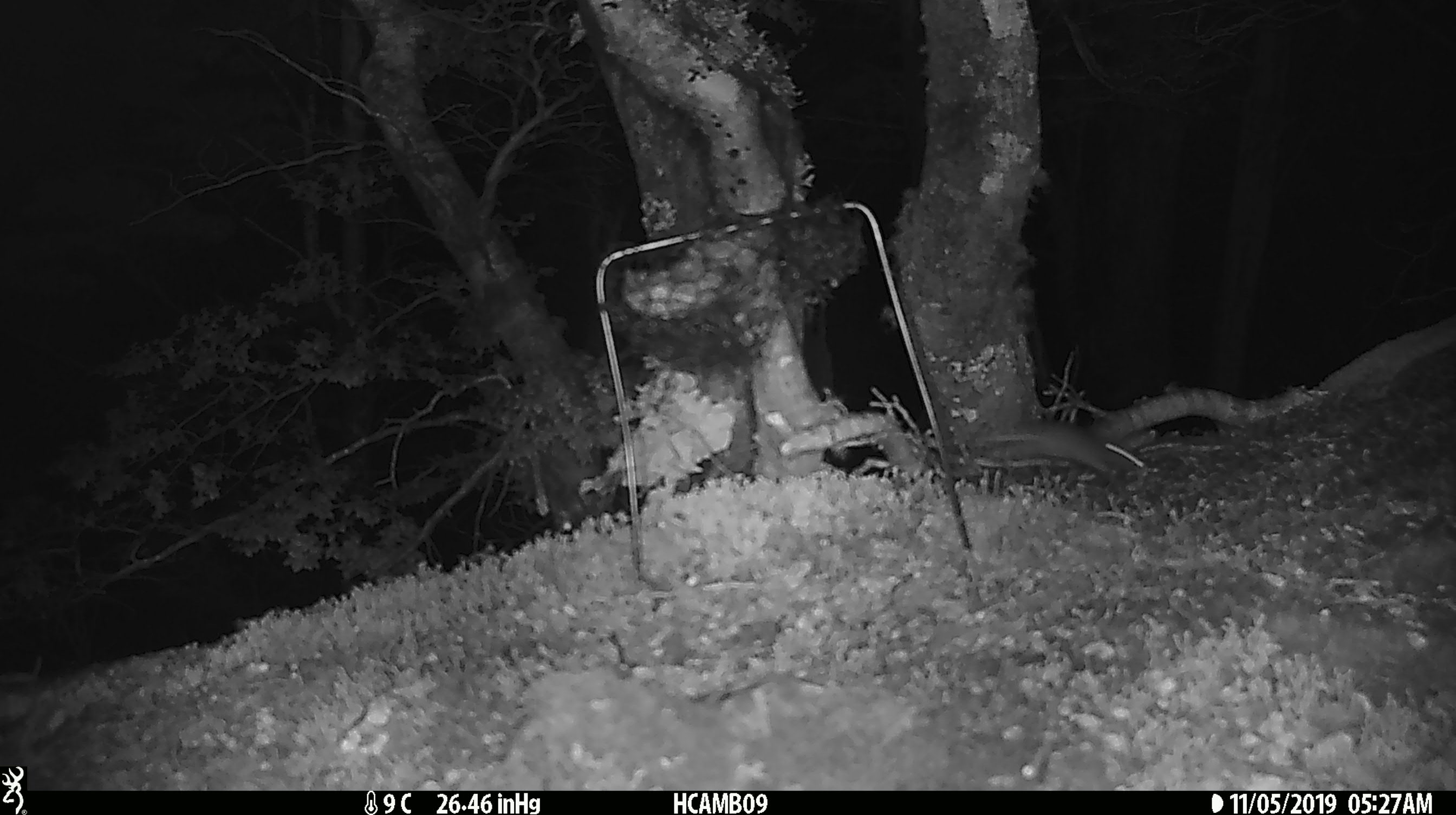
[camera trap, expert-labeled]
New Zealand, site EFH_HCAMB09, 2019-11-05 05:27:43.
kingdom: Animalia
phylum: Chordata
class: Mammalia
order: Rodentia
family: Muridae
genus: Mus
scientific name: Mus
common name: mouse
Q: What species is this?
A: Mouse (Mus).